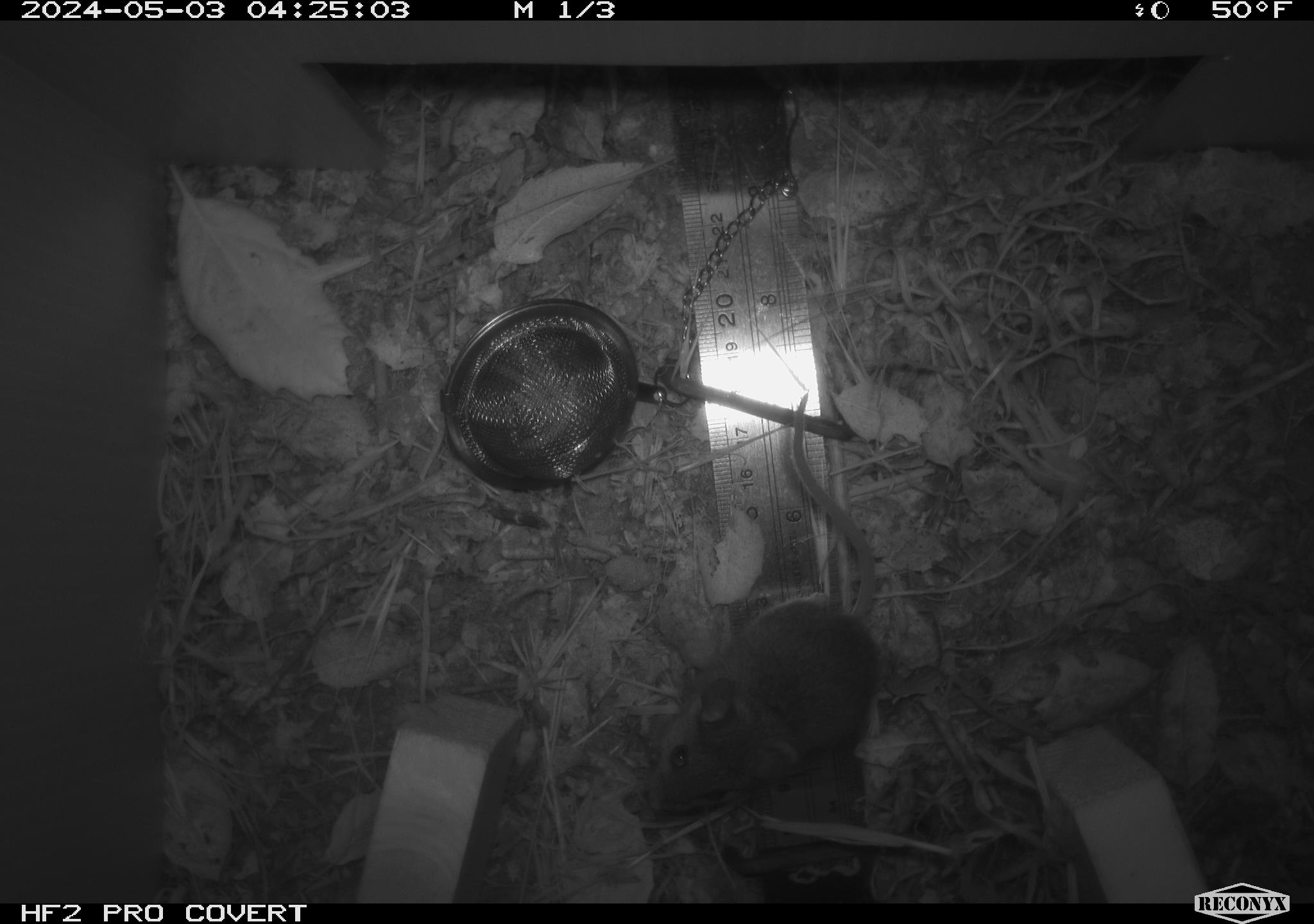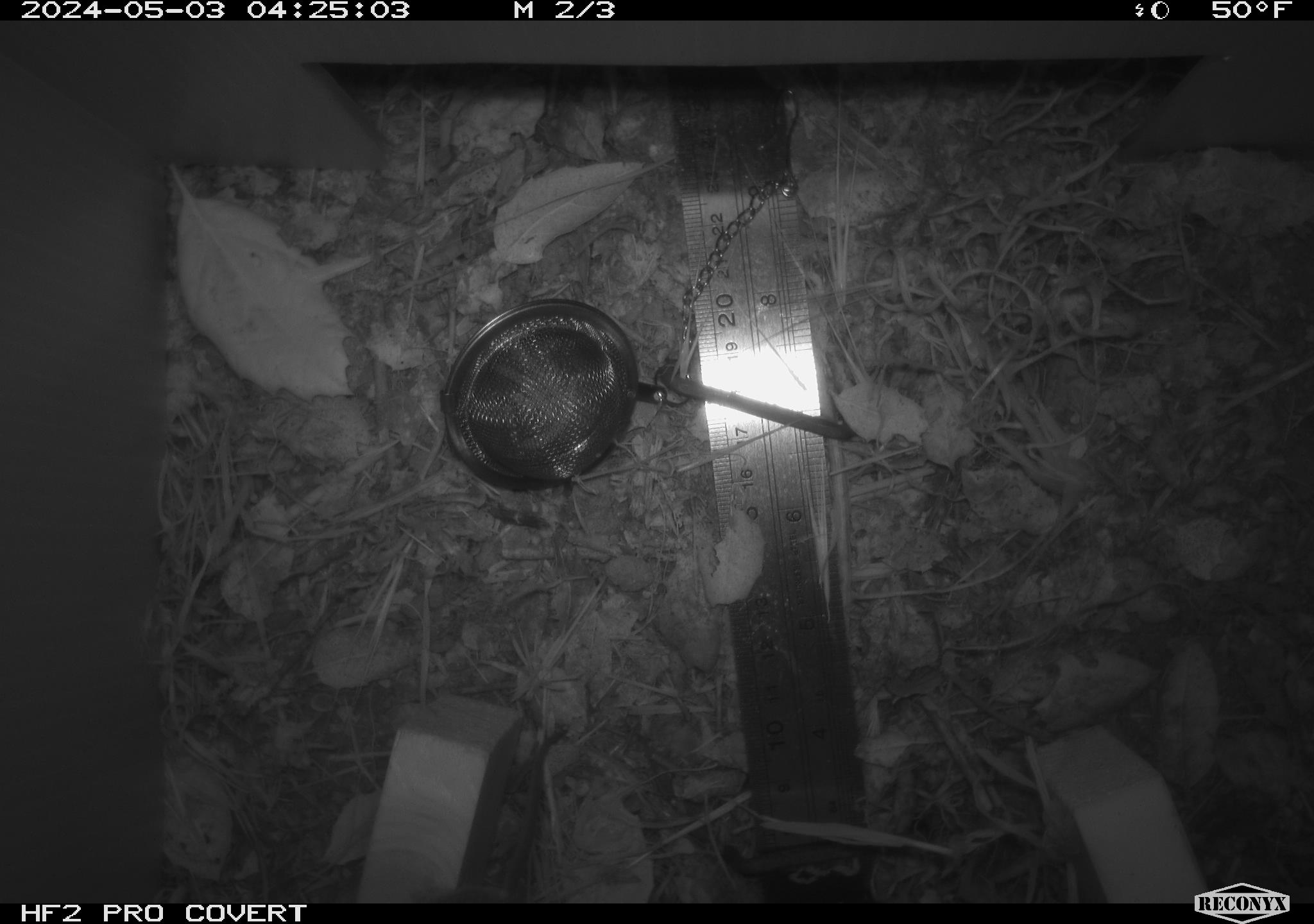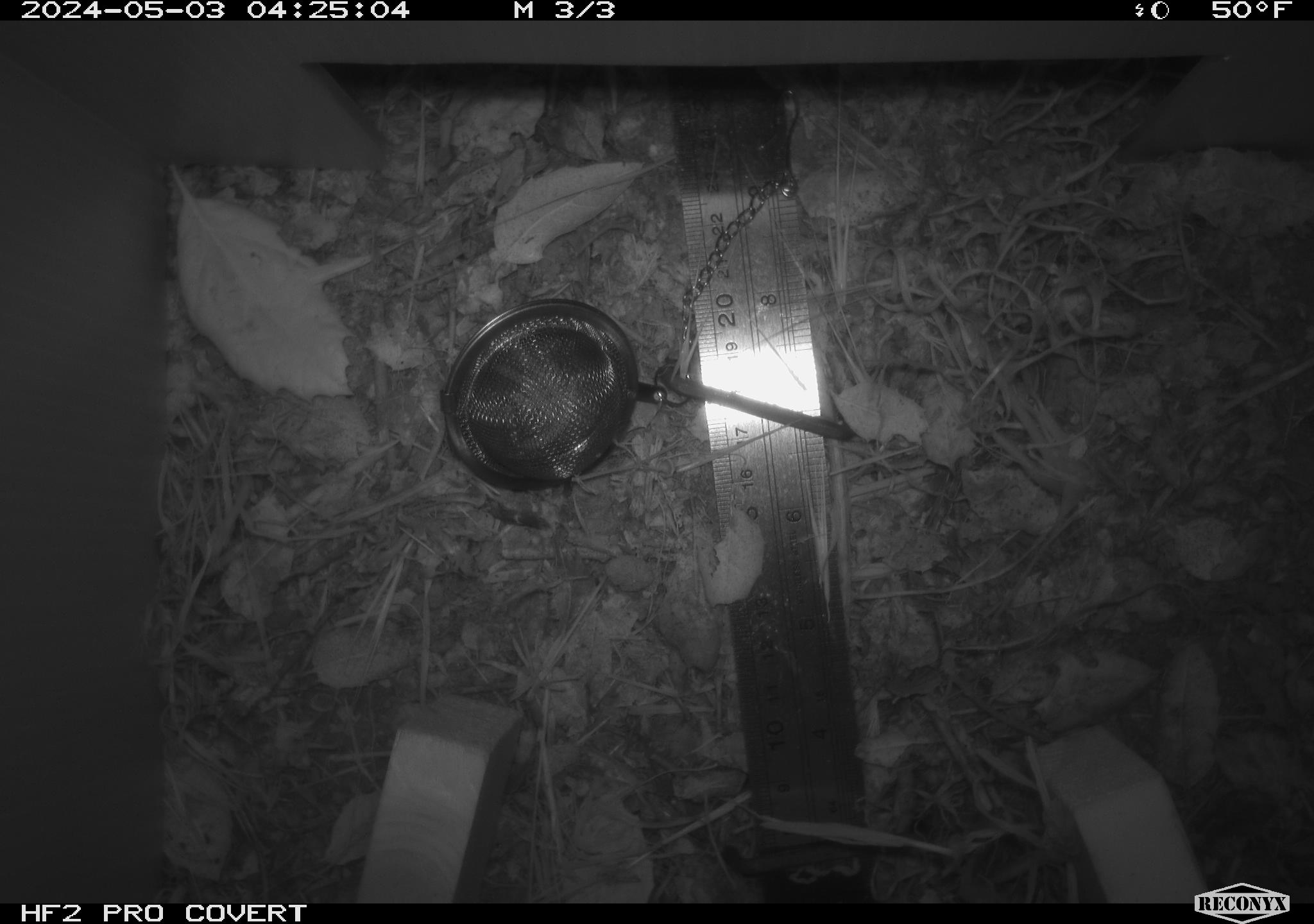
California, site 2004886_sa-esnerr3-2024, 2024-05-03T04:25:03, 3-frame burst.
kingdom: Animalia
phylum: Chordata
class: Mammalia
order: Rodentia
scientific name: Rodentia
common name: rodent